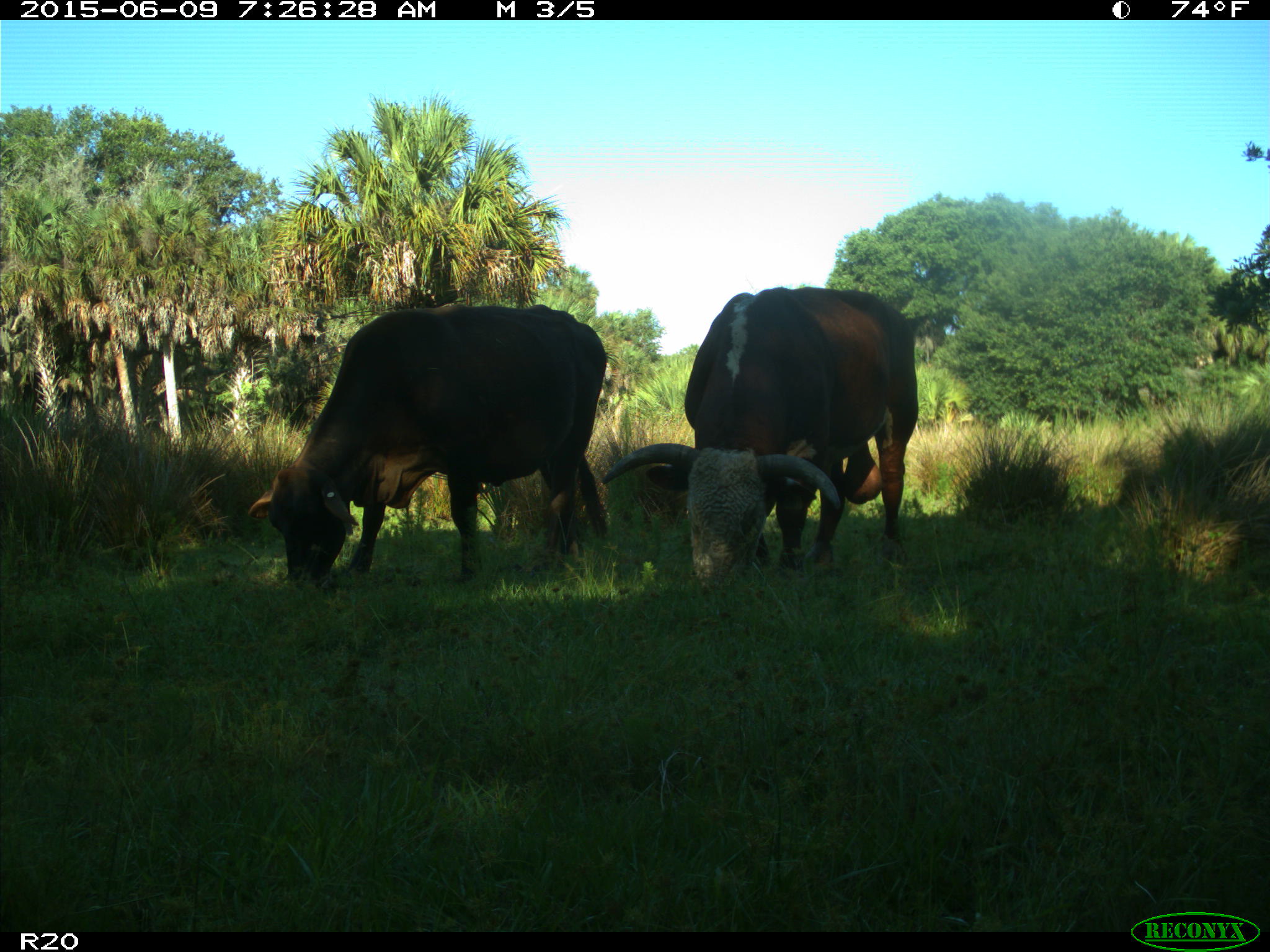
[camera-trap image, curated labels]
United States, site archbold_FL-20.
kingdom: Animalia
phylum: Chordata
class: Mammalia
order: Artiodactyla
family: Bovidae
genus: Bos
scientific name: Bos taurus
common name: domestic cow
Bos taurus (domestic cow).